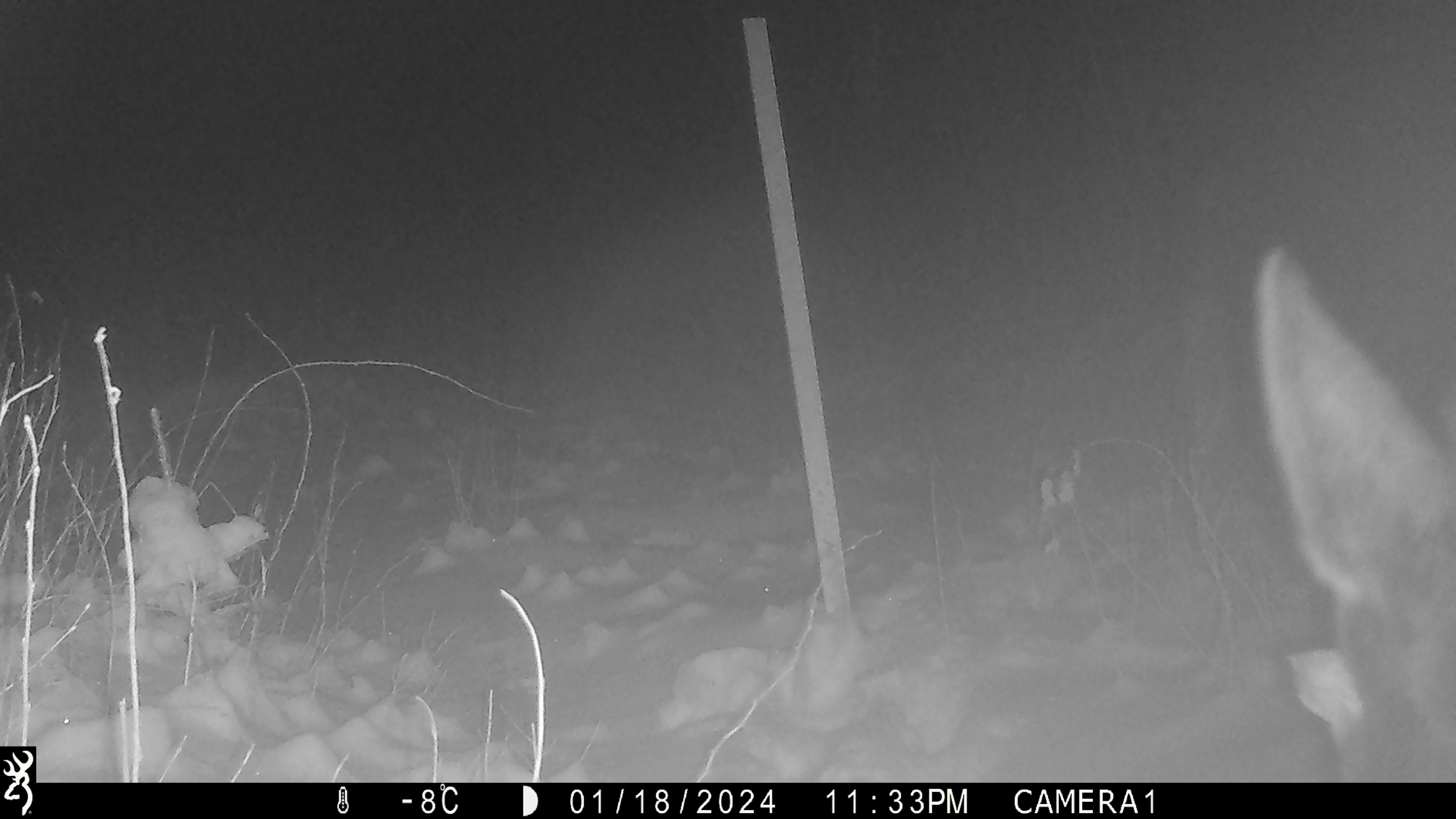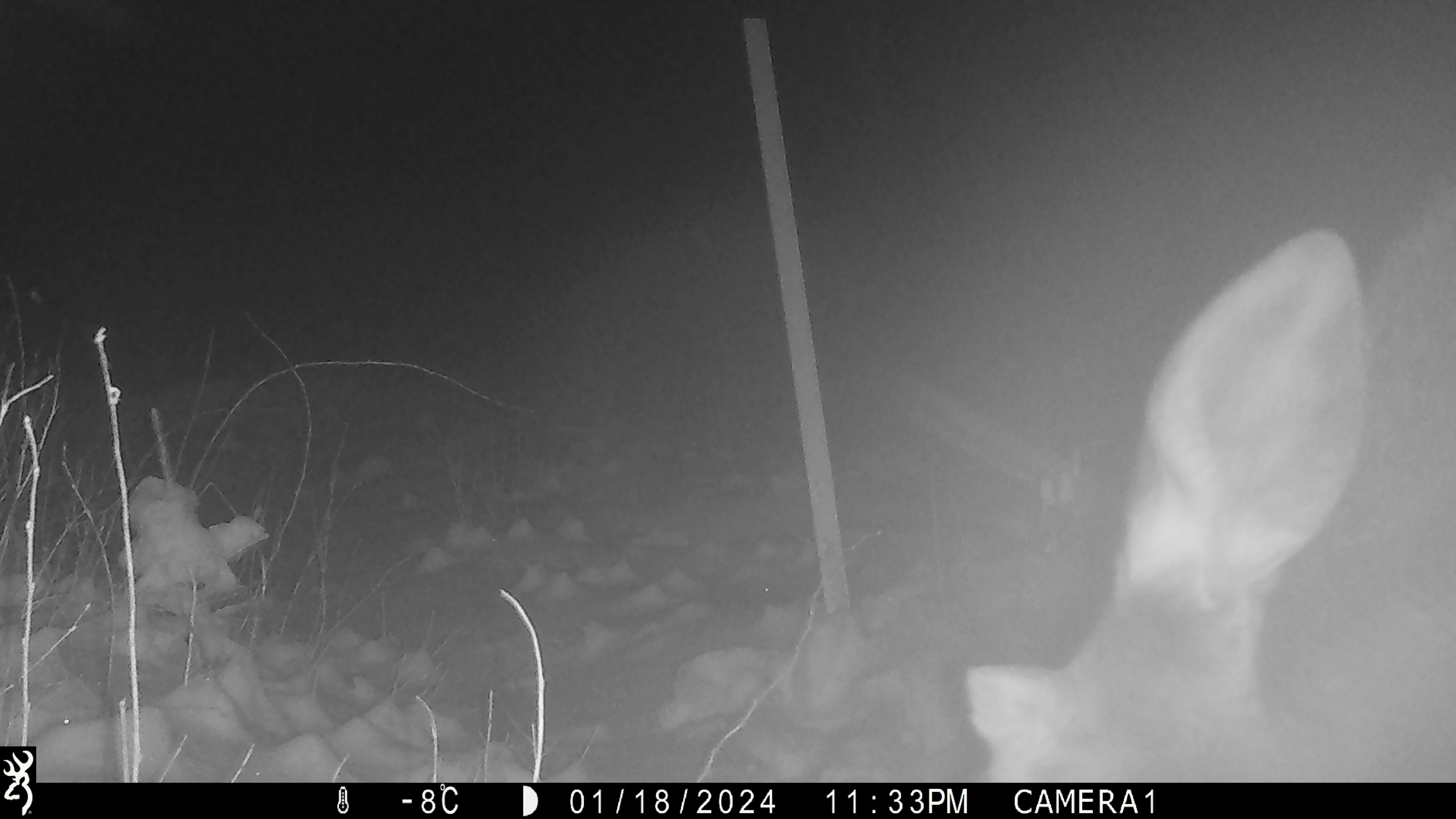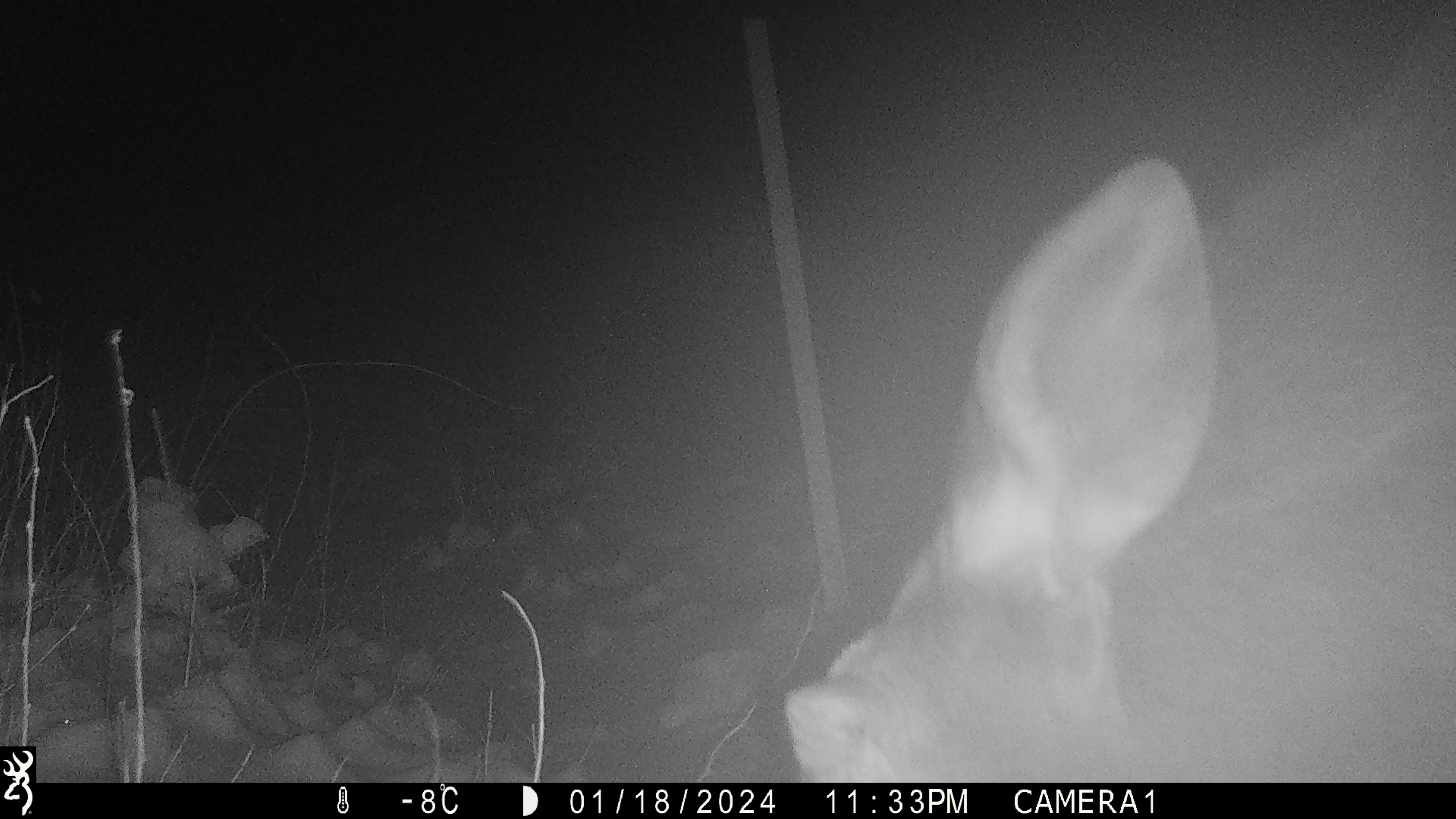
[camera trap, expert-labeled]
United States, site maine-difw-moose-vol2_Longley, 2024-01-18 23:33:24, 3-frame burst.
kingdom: Animalia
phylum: Chordata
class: Mammalia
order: Artiodactyla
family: Cervidae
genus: Alces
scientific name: Alces alces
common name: moose